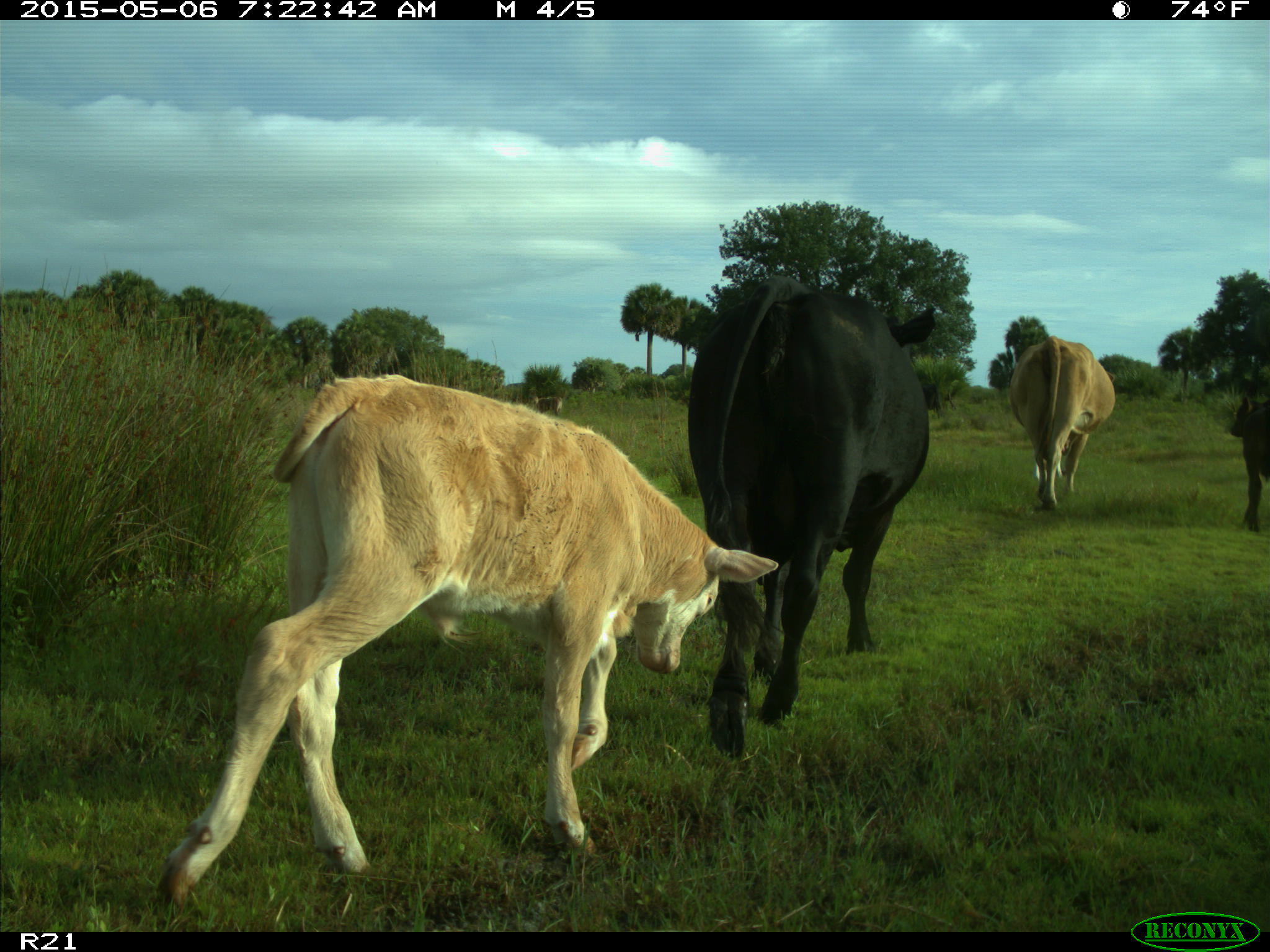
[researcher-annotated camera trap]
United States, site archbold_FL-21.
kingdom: Animalia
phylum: Chordata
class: Mammalia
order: Artiodactyla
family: Bovidae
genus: Bos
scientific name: Bos taurus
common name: domestic cow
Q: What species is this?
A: Bos taurus (domestic cow).